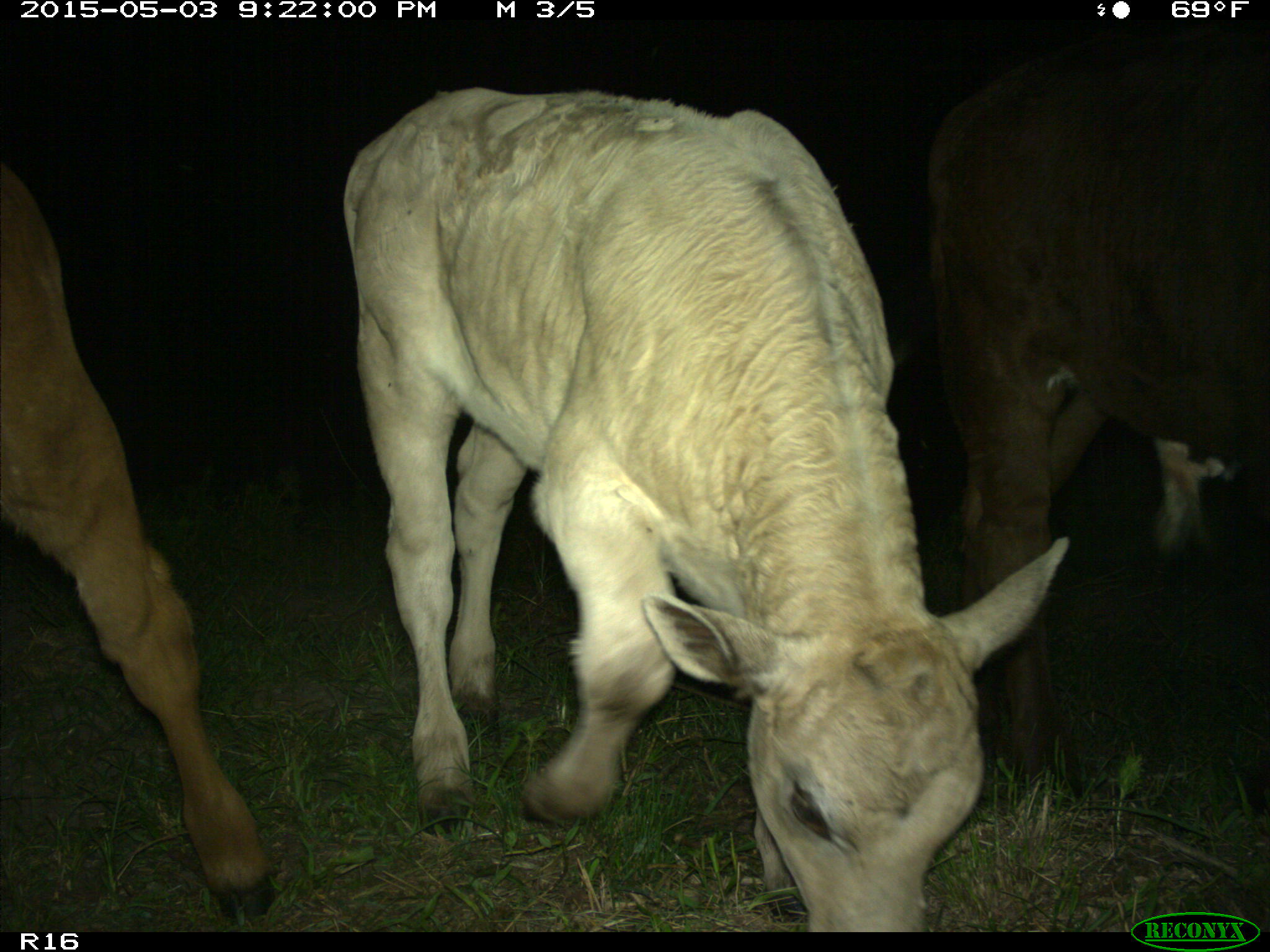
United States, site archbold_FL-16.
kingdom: Animalia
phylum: Chordata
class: Mammalia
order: Artiodactyla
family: Bovidae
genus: Bos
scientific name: Bos taurus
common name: domestic cow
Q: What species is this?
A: Bos taurus (domestic cow).